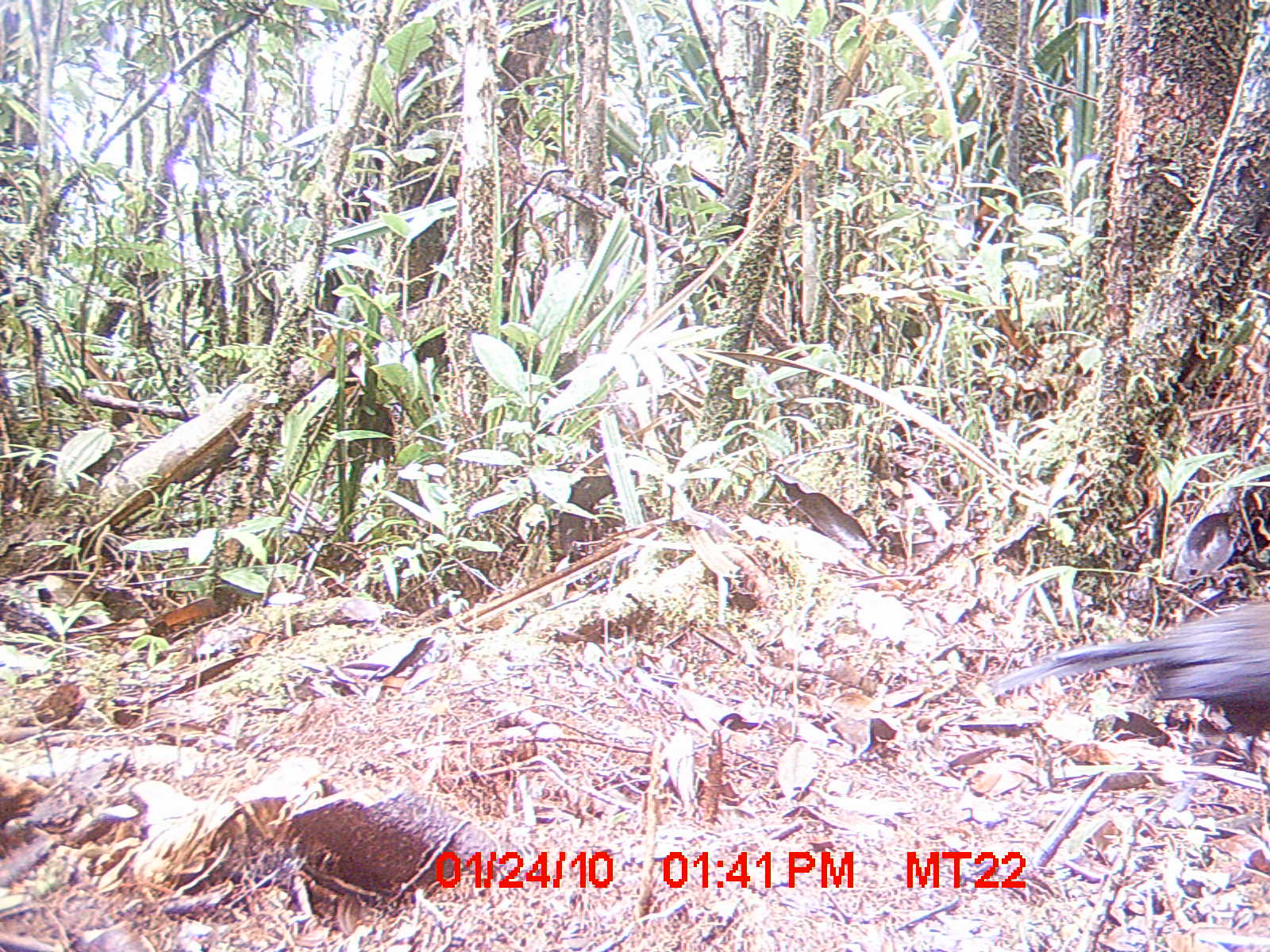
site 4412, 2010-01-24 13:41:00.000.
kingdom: Animalia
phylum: Chordata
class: Aves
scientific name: Aves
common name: bird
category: unknown bird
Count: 1.